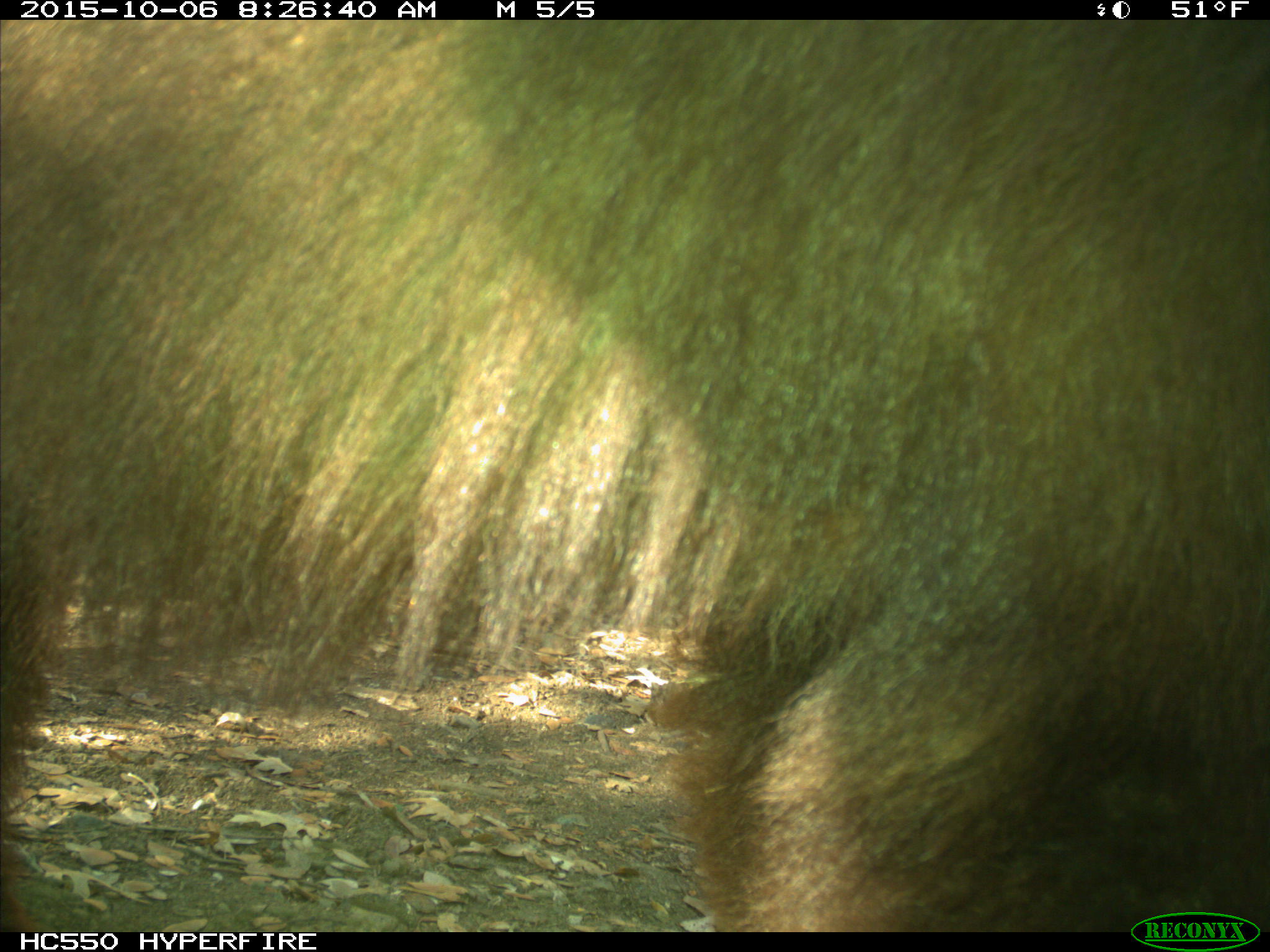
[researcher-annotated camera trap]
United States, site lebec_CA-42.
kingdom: Animalia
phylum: Chordata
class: Mammalia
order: Carnivora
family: Ursidae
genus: Ursus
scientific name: Ursus americanus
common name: american black bear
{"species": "Ursus americanus (american black bear)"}